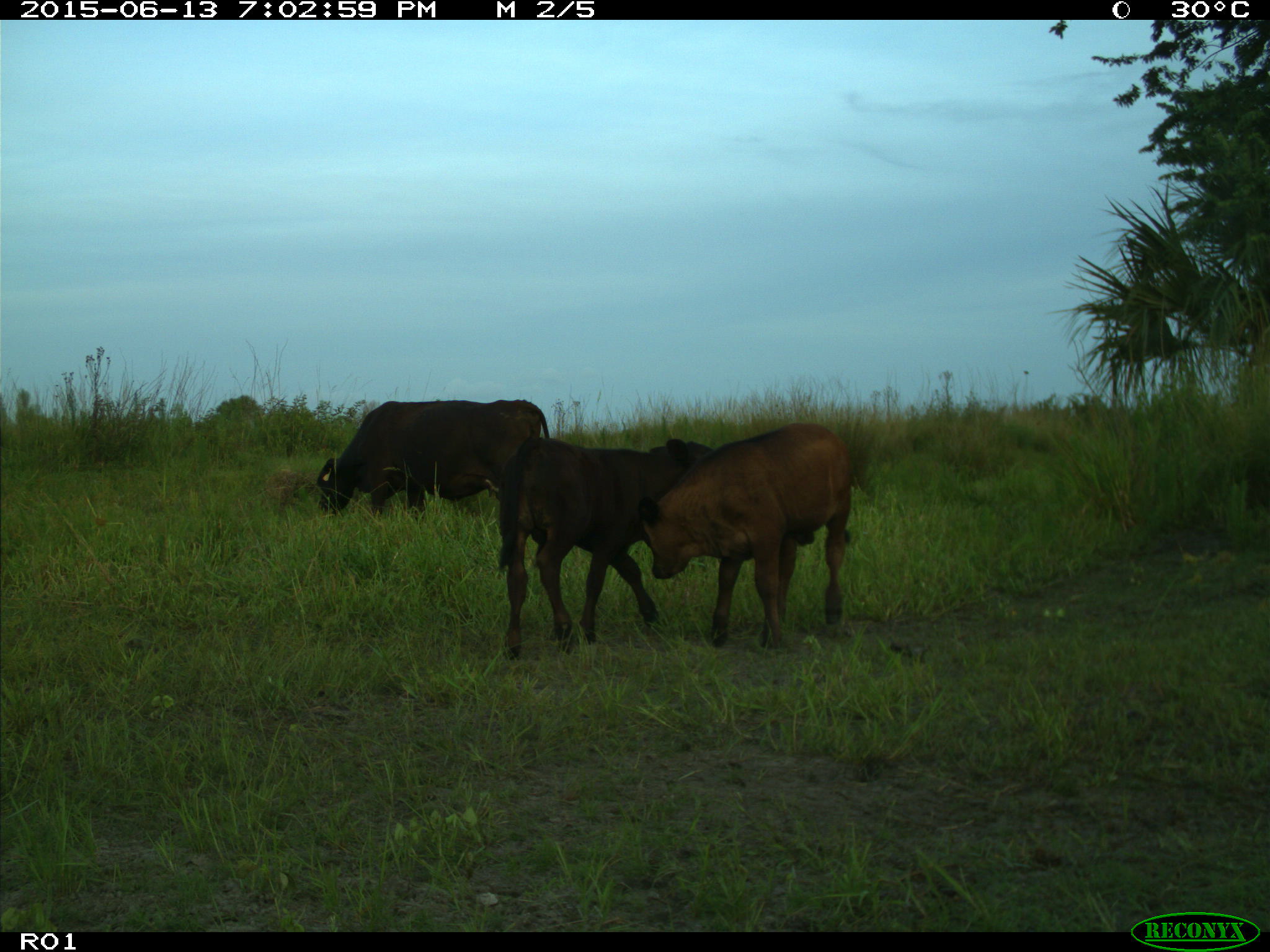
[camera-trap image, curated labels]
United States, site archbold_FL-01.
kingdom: Animalia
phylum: Chordata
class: Mammalia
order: Artiodactyla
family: Bovidae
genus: Bos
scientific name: Bos taurus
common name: domestic cow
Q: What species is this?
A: Bos taurus (domestic cow).